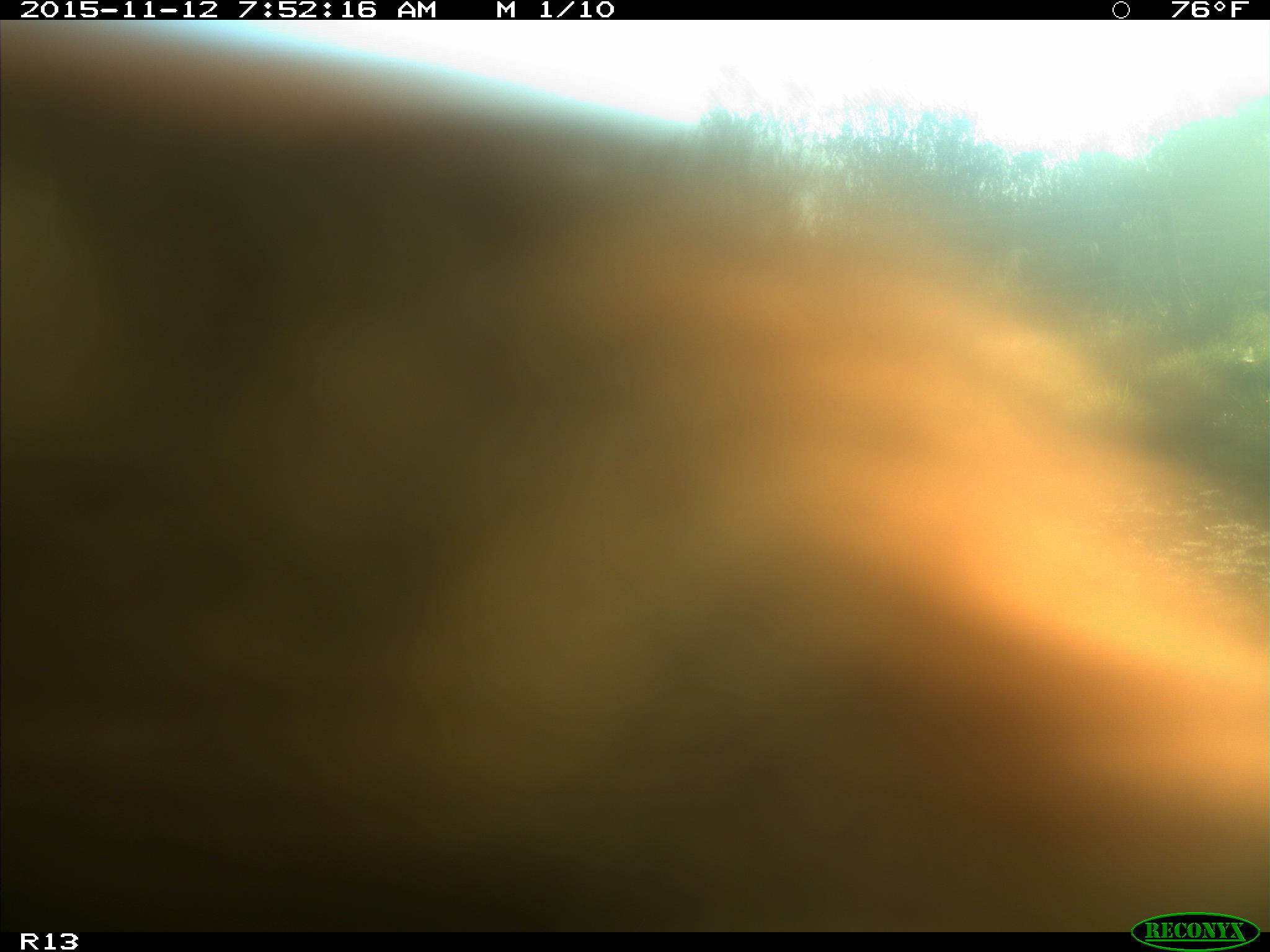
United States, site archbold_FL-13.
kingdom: Animalia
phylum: Chordata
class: Mammalia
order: Artiodactyla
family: Bovidae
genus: Bos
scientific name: Bos taurus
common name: domestic cow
Bos taurus (domestic cow).